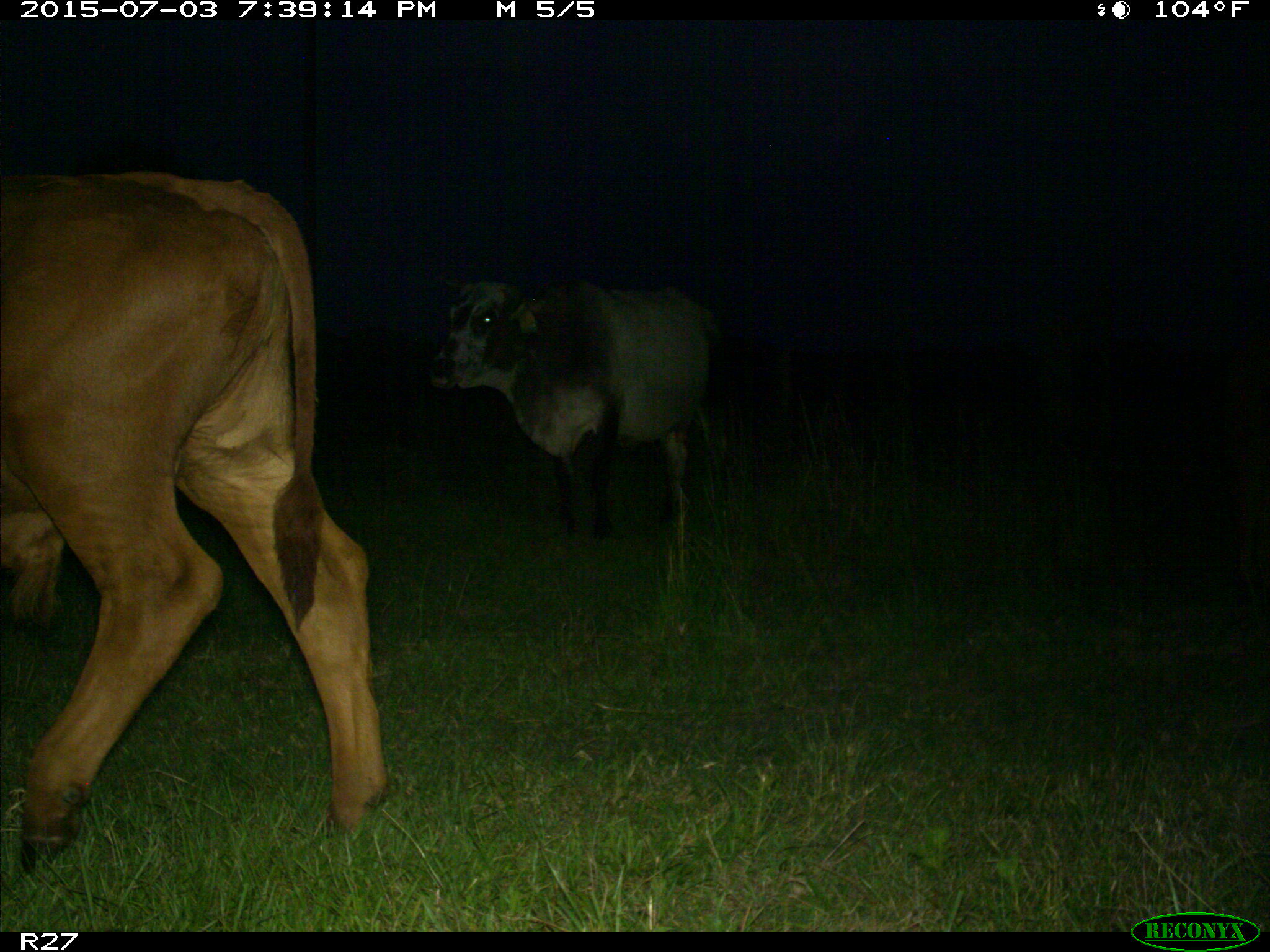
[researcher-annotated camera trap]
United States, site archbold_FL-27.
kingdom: Animalia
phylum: Chordata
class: Mammalia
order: Artiodactyla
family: Bovidae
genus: Bos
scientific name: Bos taurus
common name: domestic cow